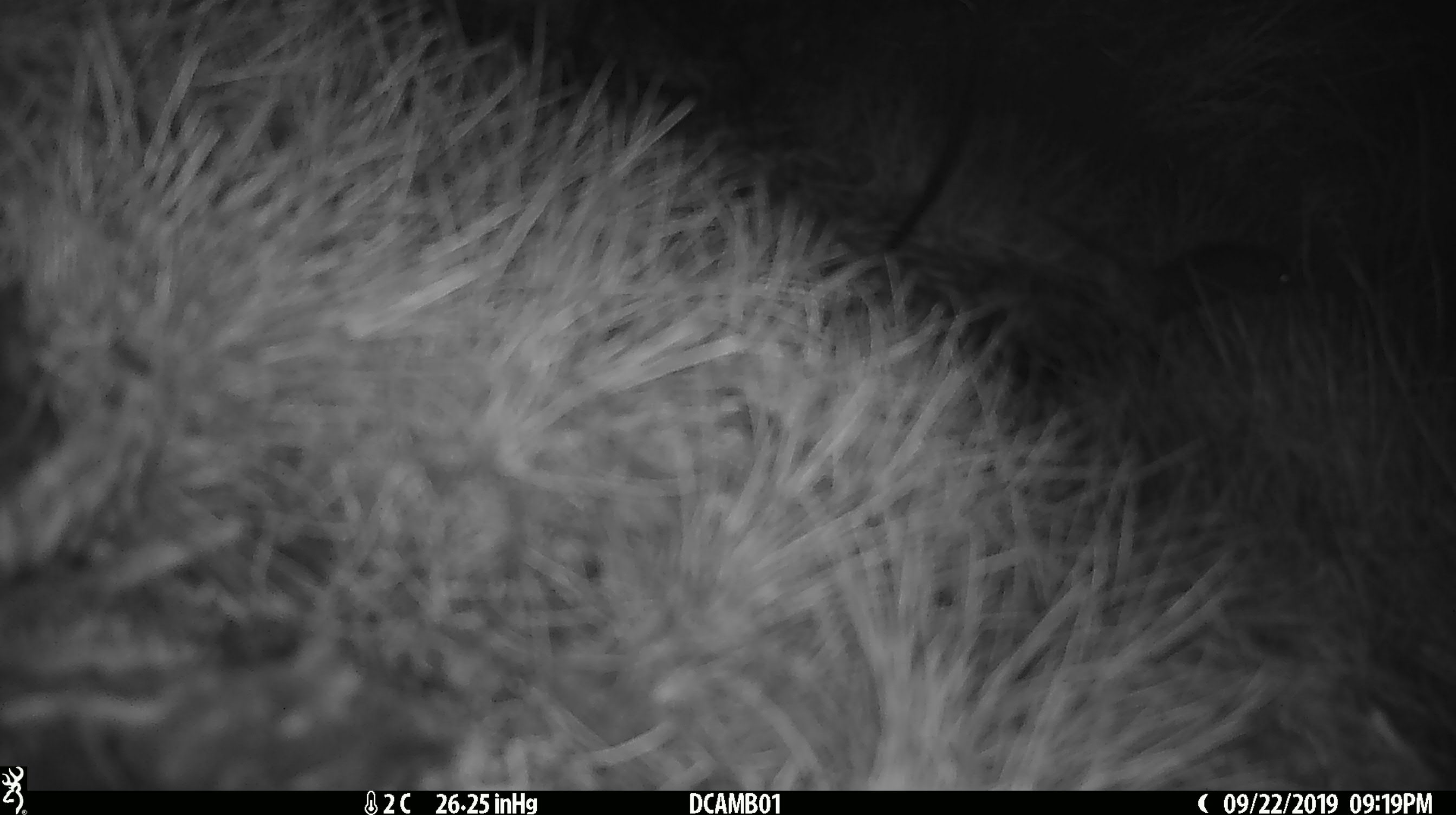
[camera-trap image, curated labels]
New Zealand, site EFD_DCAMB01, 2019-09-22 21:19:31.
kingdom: Animalia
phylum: Chordata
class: Mammalia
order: Rodentia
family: Muridae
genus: Mus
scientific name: Mus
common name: mouse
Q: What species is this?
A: Mouse (Mus).